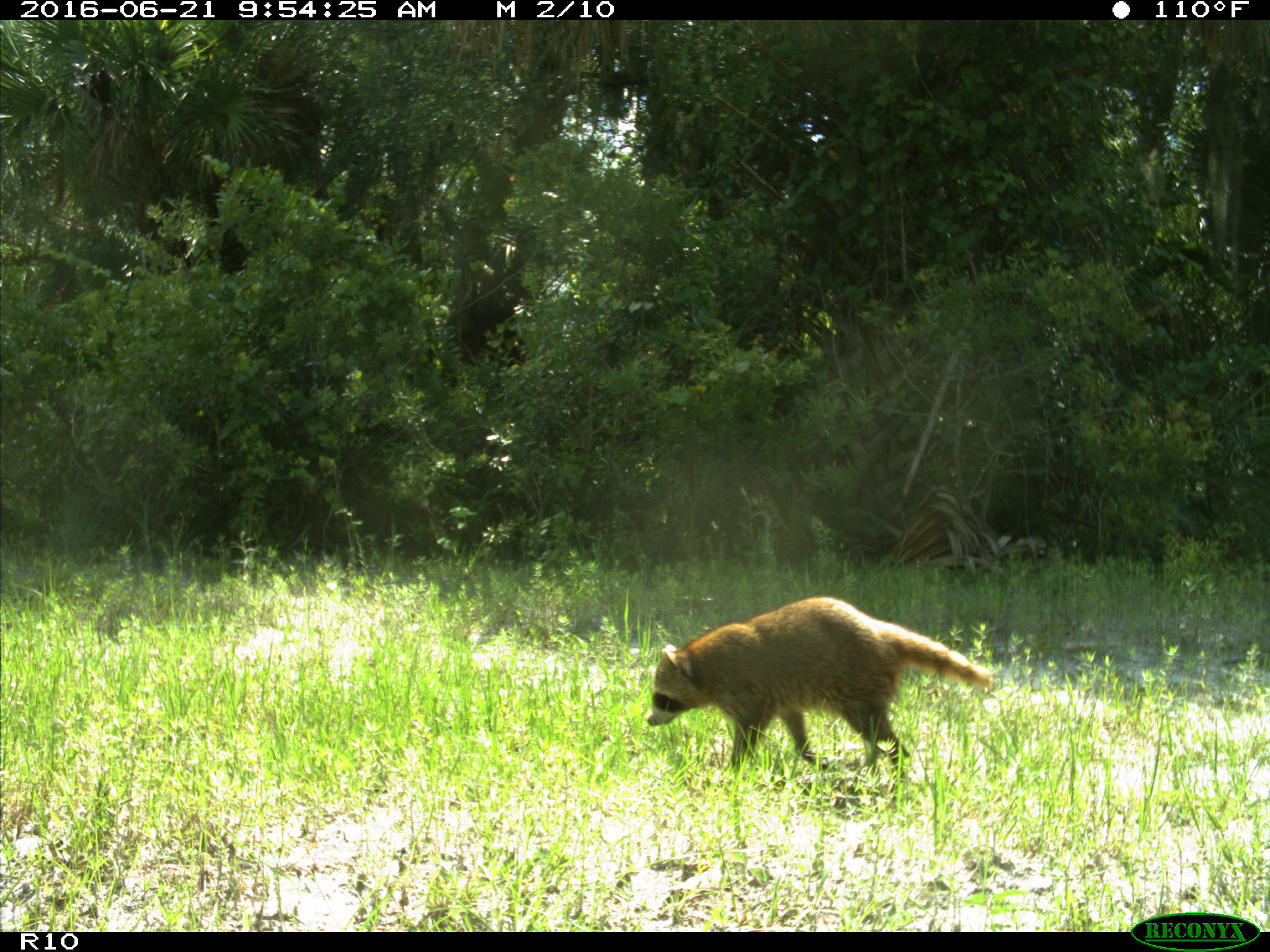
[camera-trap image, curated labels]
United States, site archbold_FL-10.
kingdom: Animalia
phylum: Chordata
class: Mammalia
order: Carnivora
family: Procyonidae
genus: Procyon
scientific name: Procyon lotor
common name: common raccoon